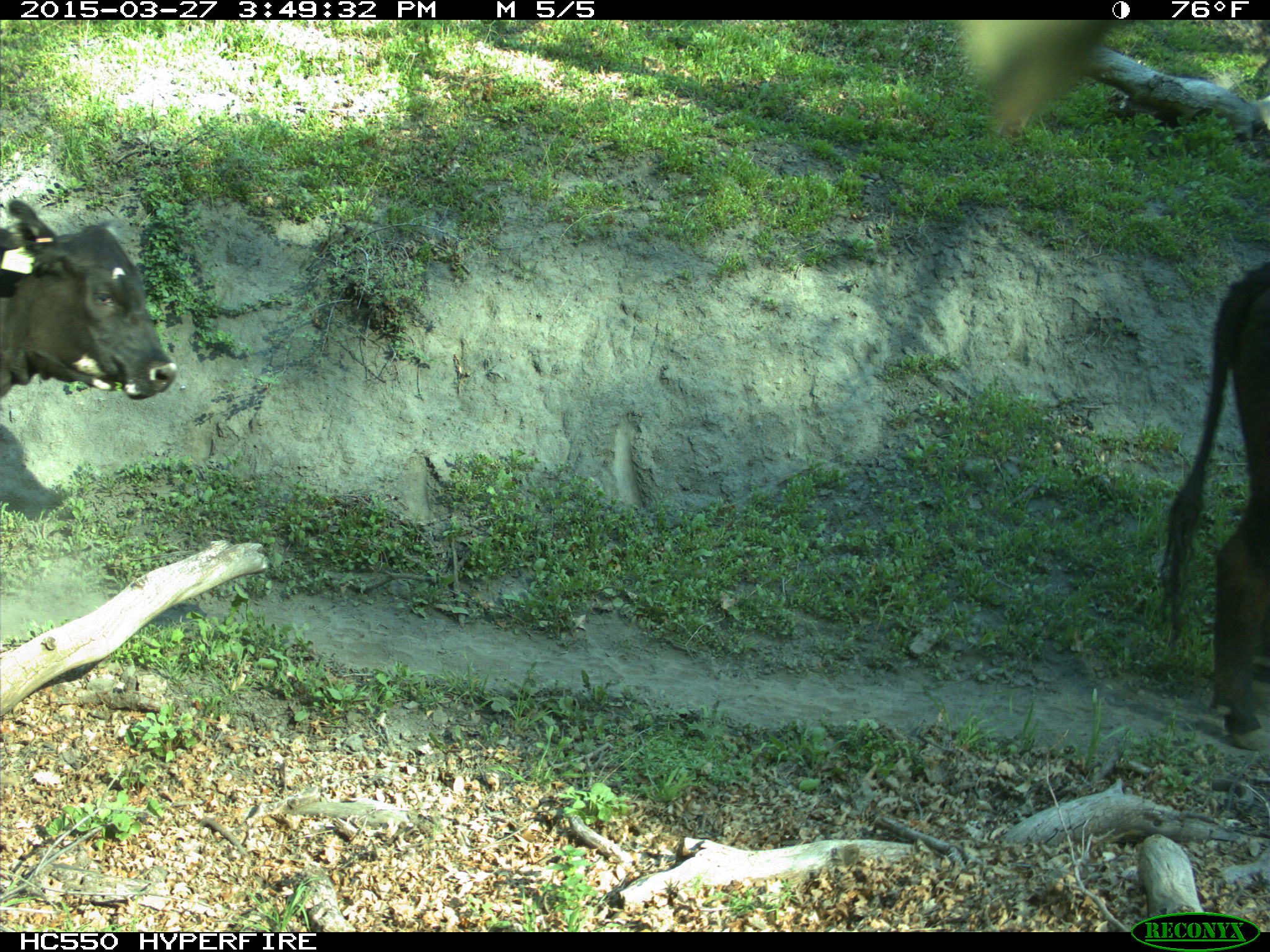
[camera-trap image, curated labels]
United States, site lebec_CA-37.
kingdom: Animalia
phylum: Chordata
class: Mammalia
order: Artiodactyla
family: Bovidae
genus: Bos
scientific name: Bos taurus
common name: domestic cow